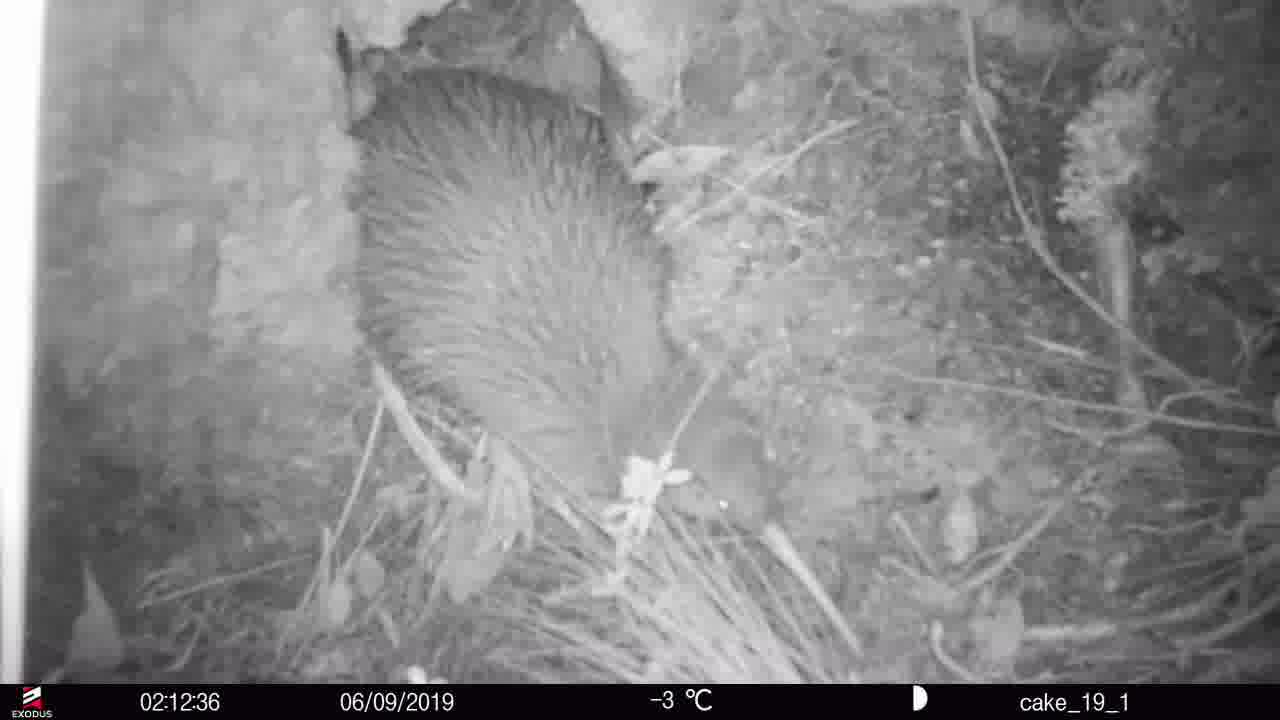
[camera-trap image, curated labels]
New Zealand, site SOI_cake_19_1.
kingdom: Animalia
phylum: Chordata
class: Aves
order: Apterygiformes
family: Apterygidae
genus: Apteryx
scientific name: Apteryx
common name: kiwi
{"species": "kiwi (Apteryx)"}